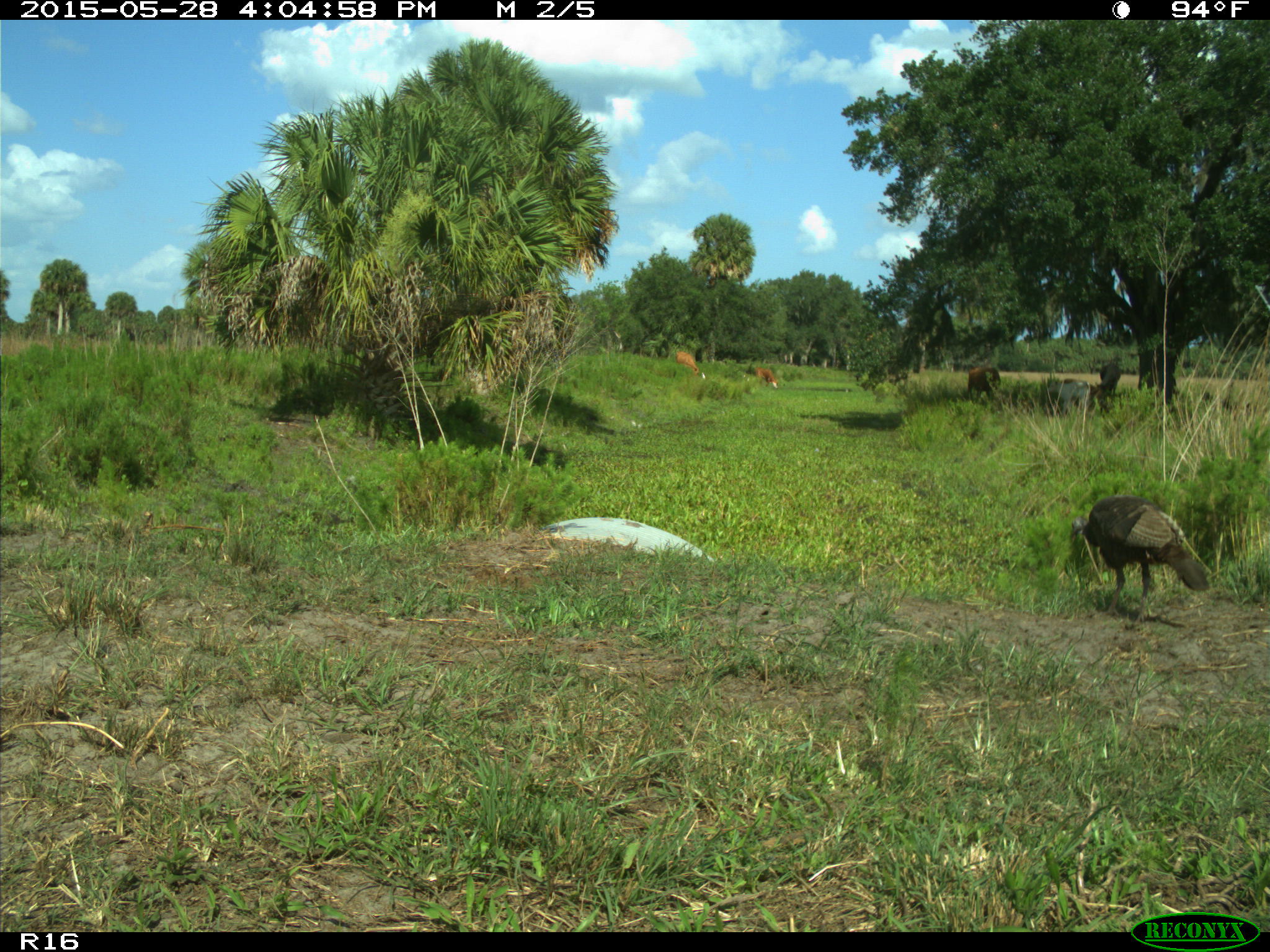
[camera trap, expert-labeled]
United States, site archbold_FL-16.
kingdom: Animalia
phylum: Chordata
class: Mammalia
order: Artiodactyla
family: Bovidae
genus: Bos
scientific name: Bos taurus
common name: domestic cow